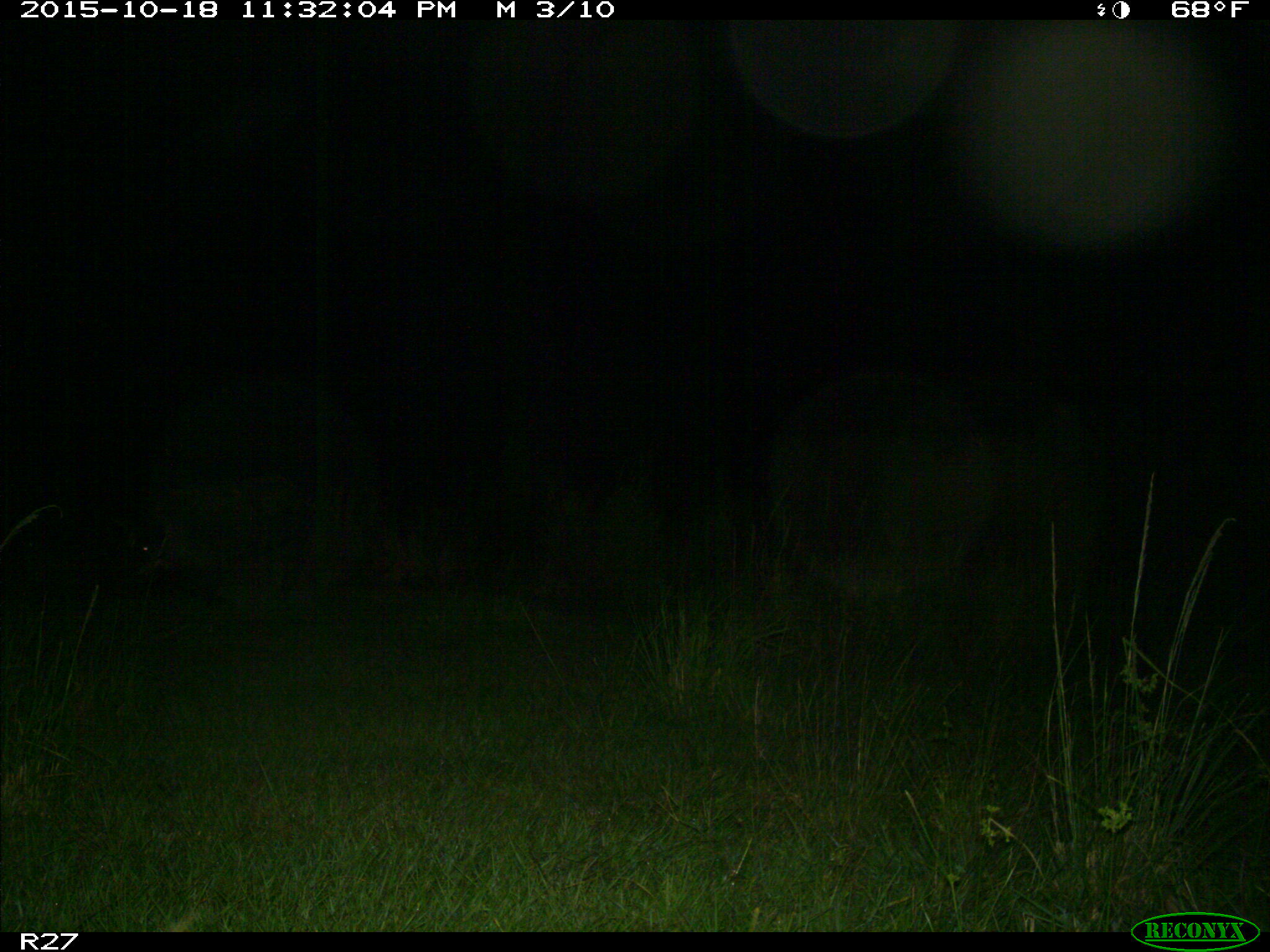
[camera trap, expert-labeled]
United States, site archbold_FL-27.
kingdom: Animalia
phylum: Chordata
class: Mammalia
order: Artiodactyla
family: Suidae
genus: Sus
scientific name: Sus scrofa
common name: wild boar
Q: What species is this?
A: Sus scrofa (wild boar).